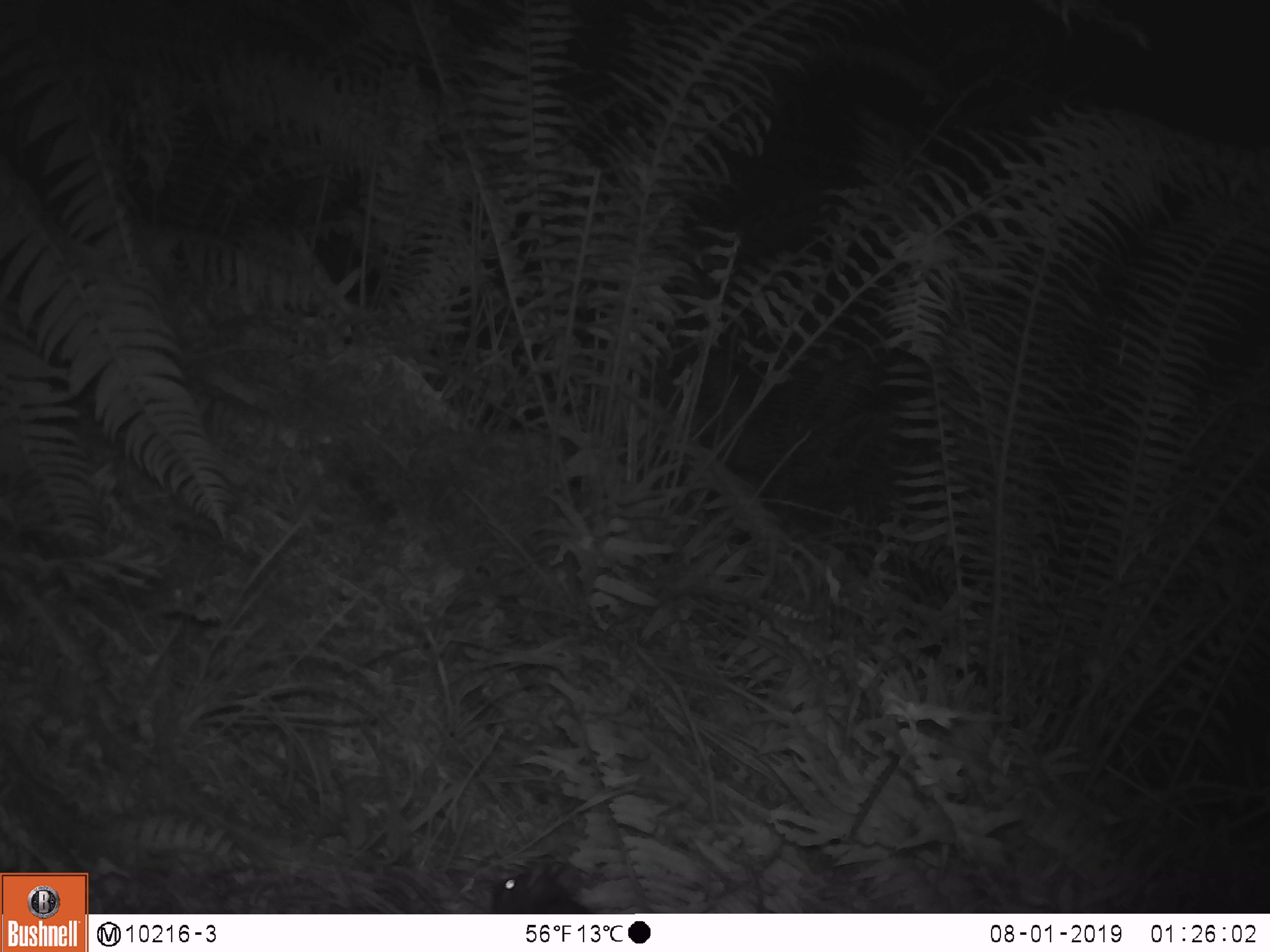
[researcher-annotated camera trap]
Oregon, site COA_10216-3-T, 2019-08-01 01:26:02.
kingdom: Animalia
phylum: Chordata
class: Mammalia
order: Rodentia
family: Cricetidae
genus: Neotoma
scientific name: Neotoma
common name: woodrats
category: neotoma species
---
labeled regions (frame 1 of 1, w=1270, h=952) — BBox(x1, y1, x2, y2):
neotoma species: BBox(471, 868, 615, 912)